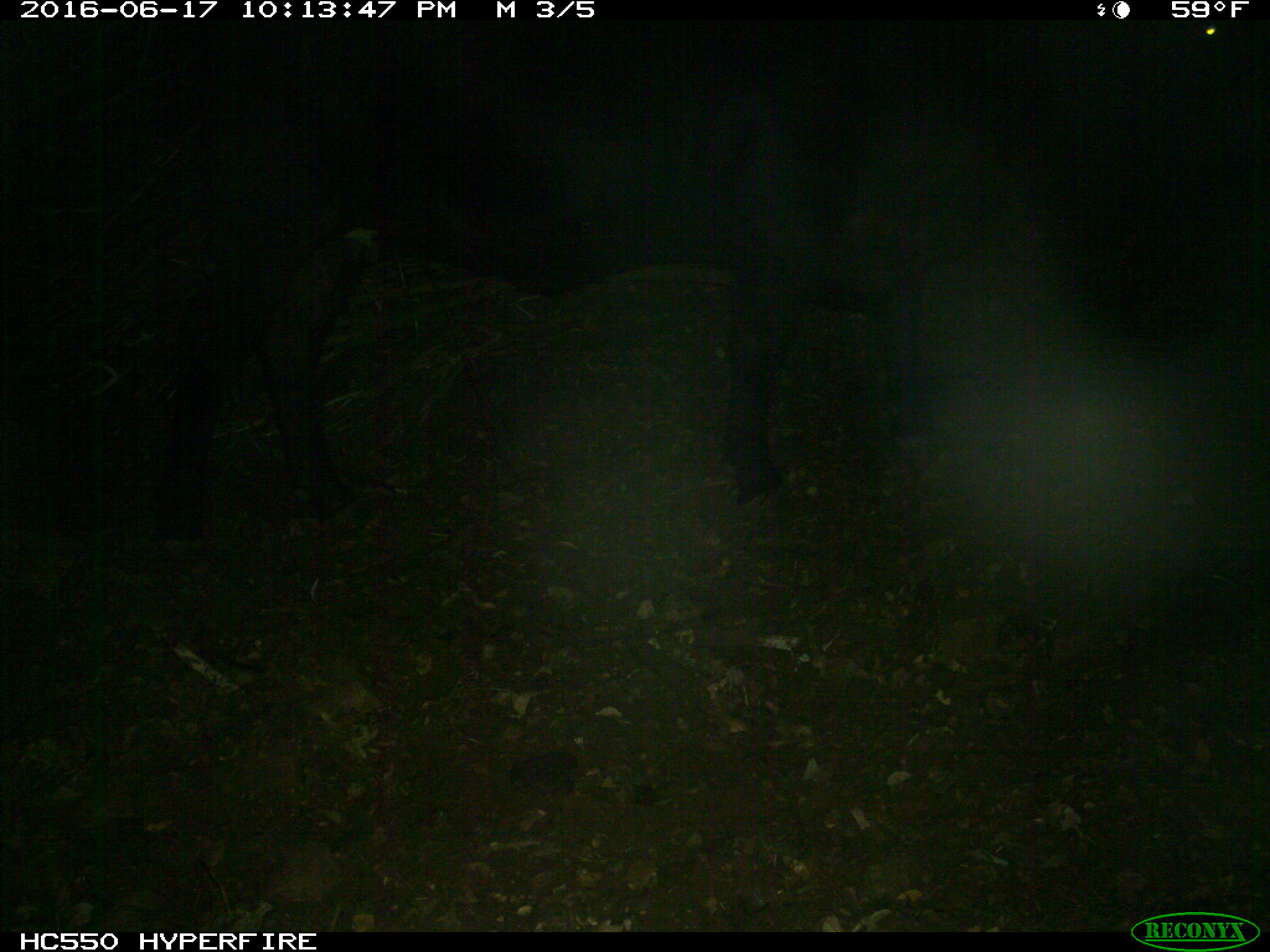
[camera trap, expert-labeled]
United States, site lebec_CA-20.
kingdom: Animalia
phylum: Chordata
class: Mammalia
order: Artiodactyla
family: Bovidae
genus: Bos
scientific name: Bos taurus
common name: domestic cow